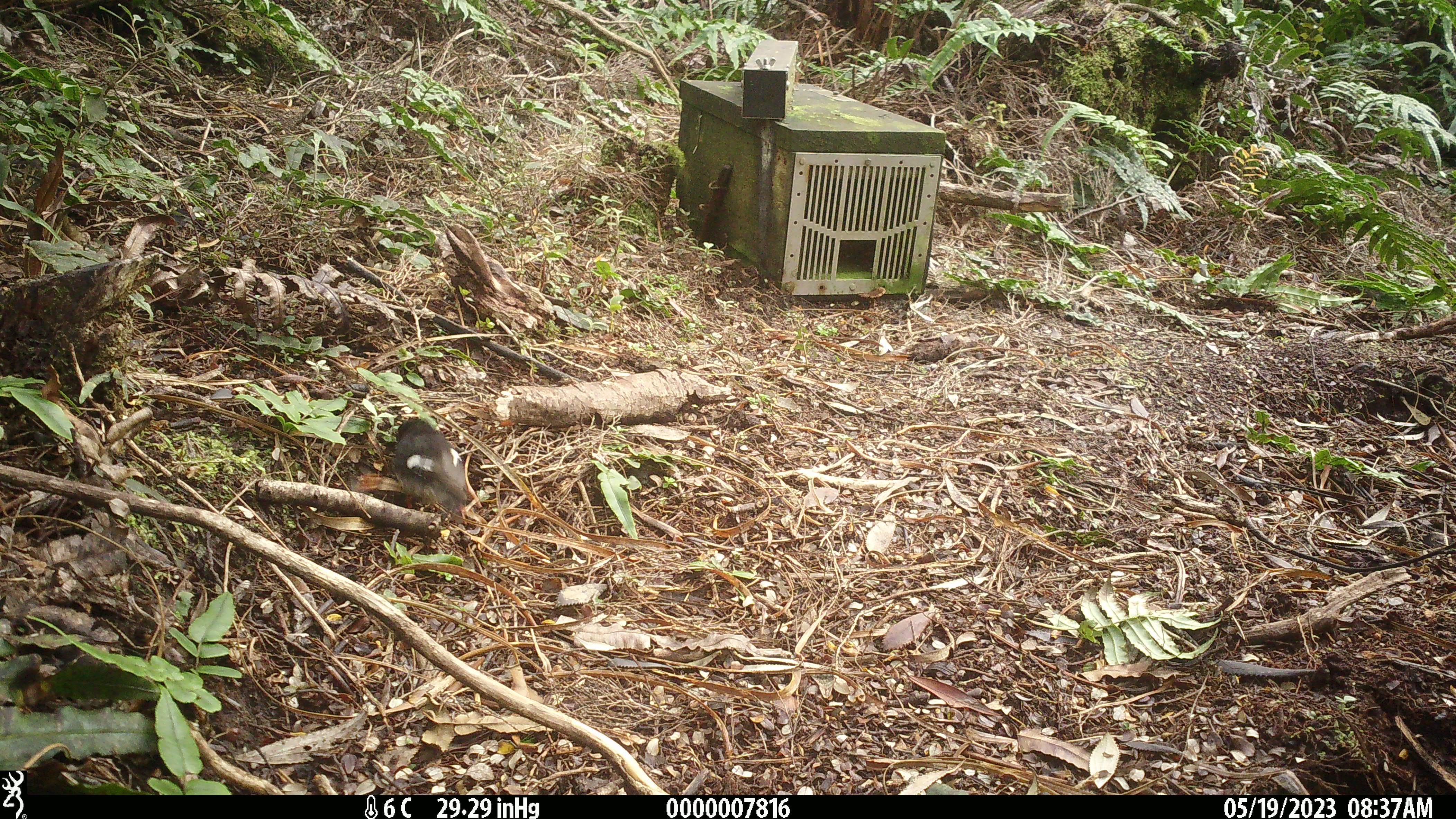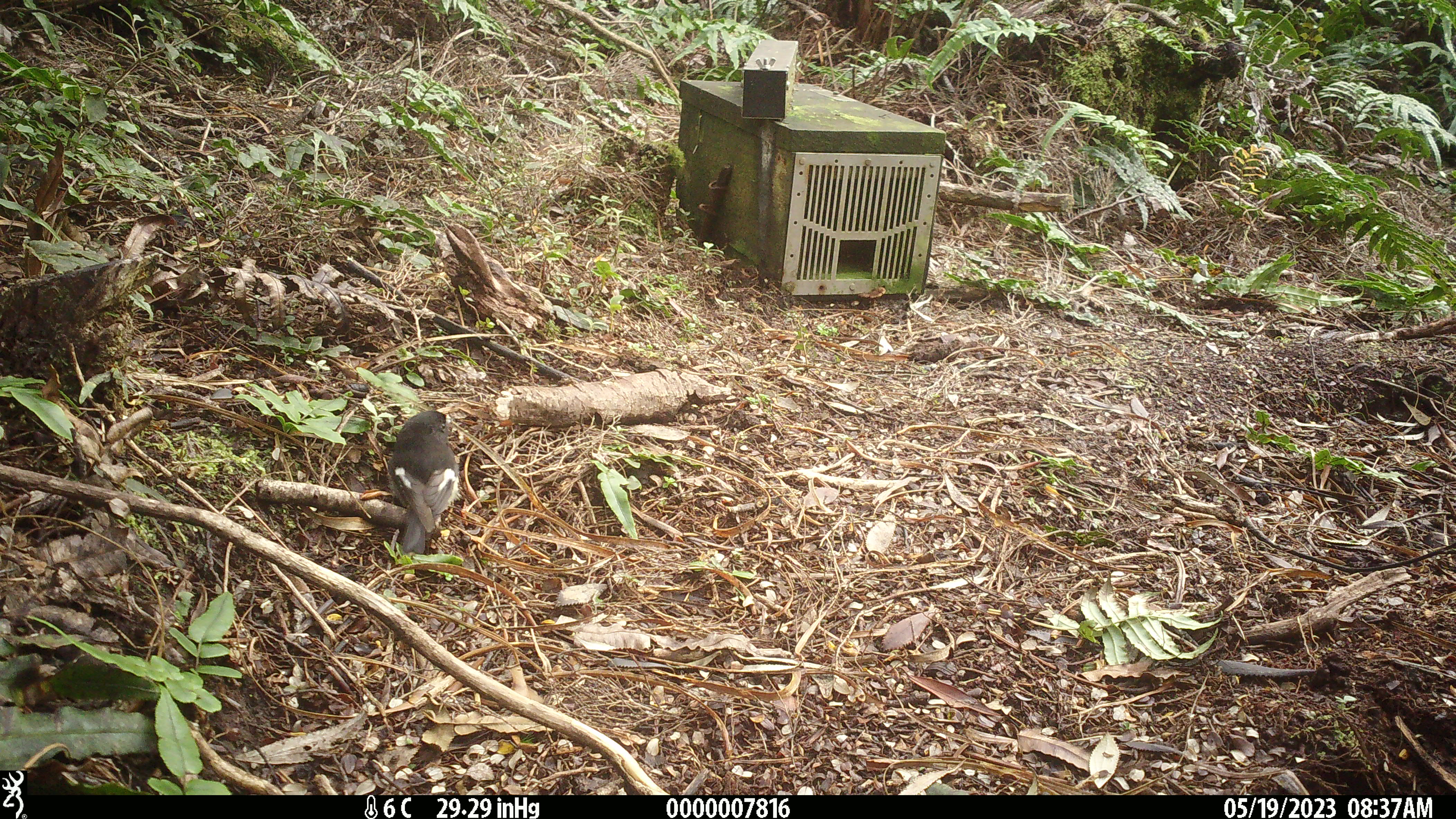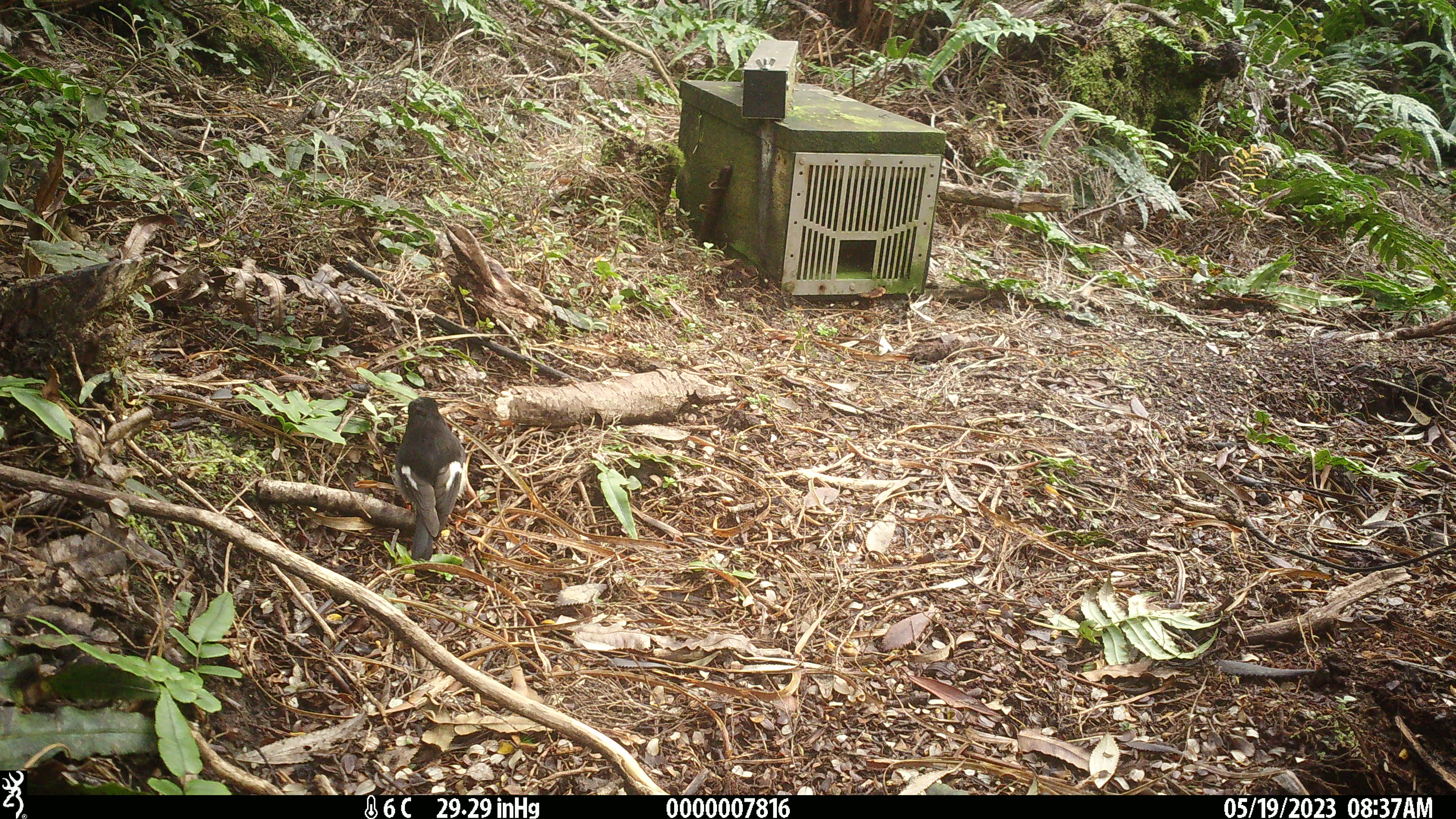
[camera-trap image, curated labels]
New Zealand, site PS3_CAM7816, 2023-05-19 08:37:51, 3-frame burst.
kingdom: Animalia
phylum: Chordata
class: Aves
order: Passeriformes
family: Petroicidae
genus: Petroica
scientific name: Petroica macrocephala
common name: tomtit